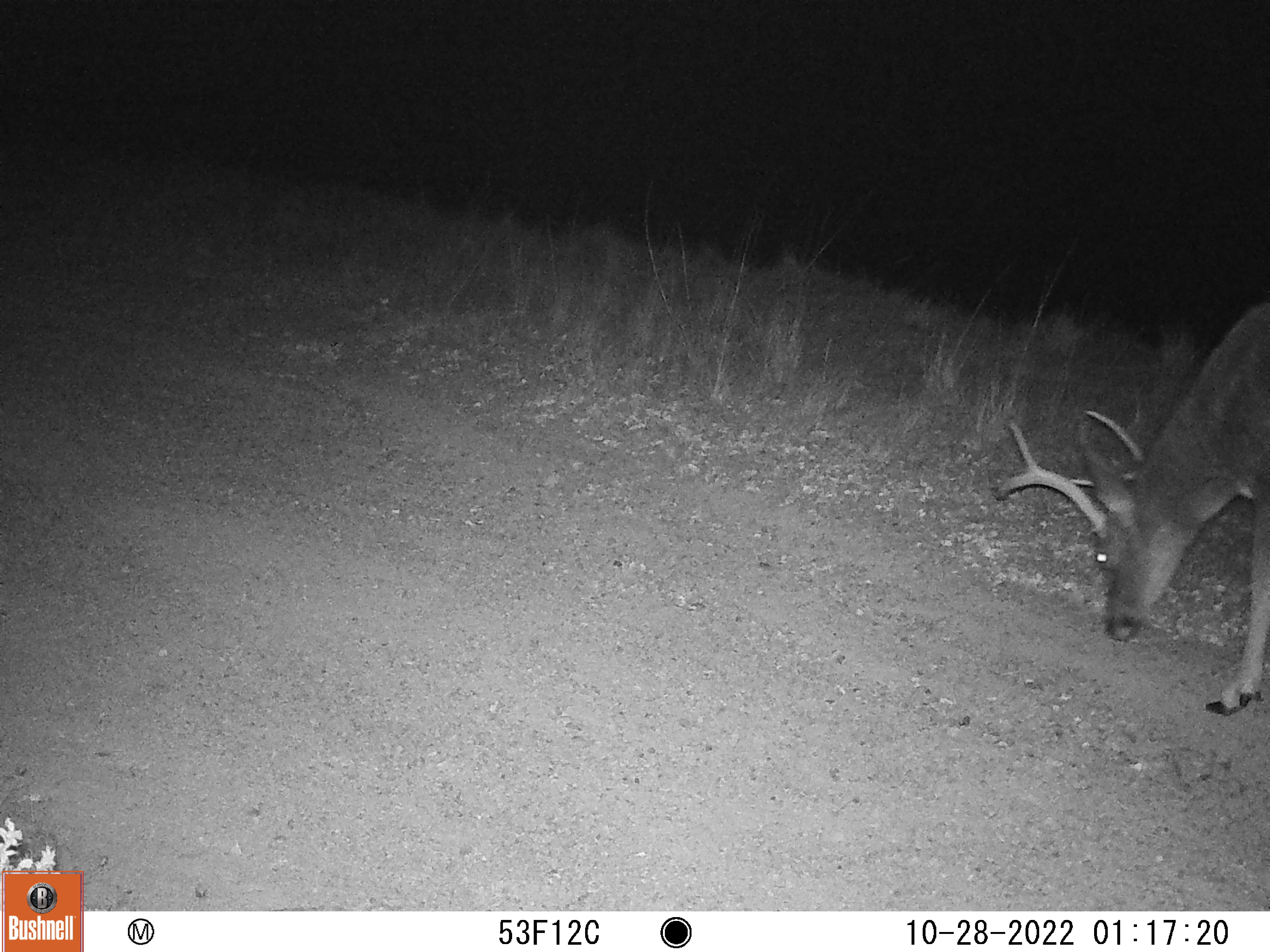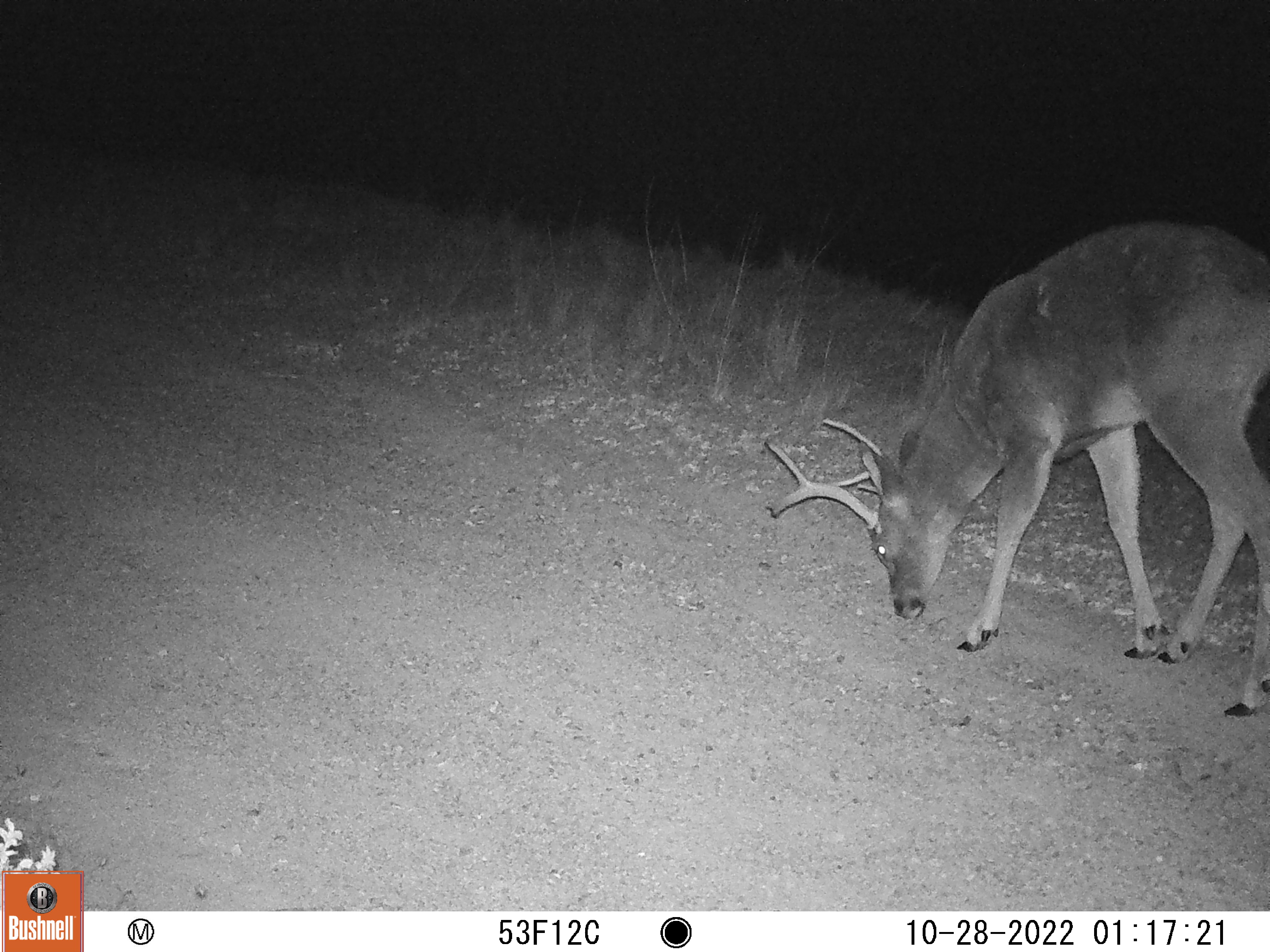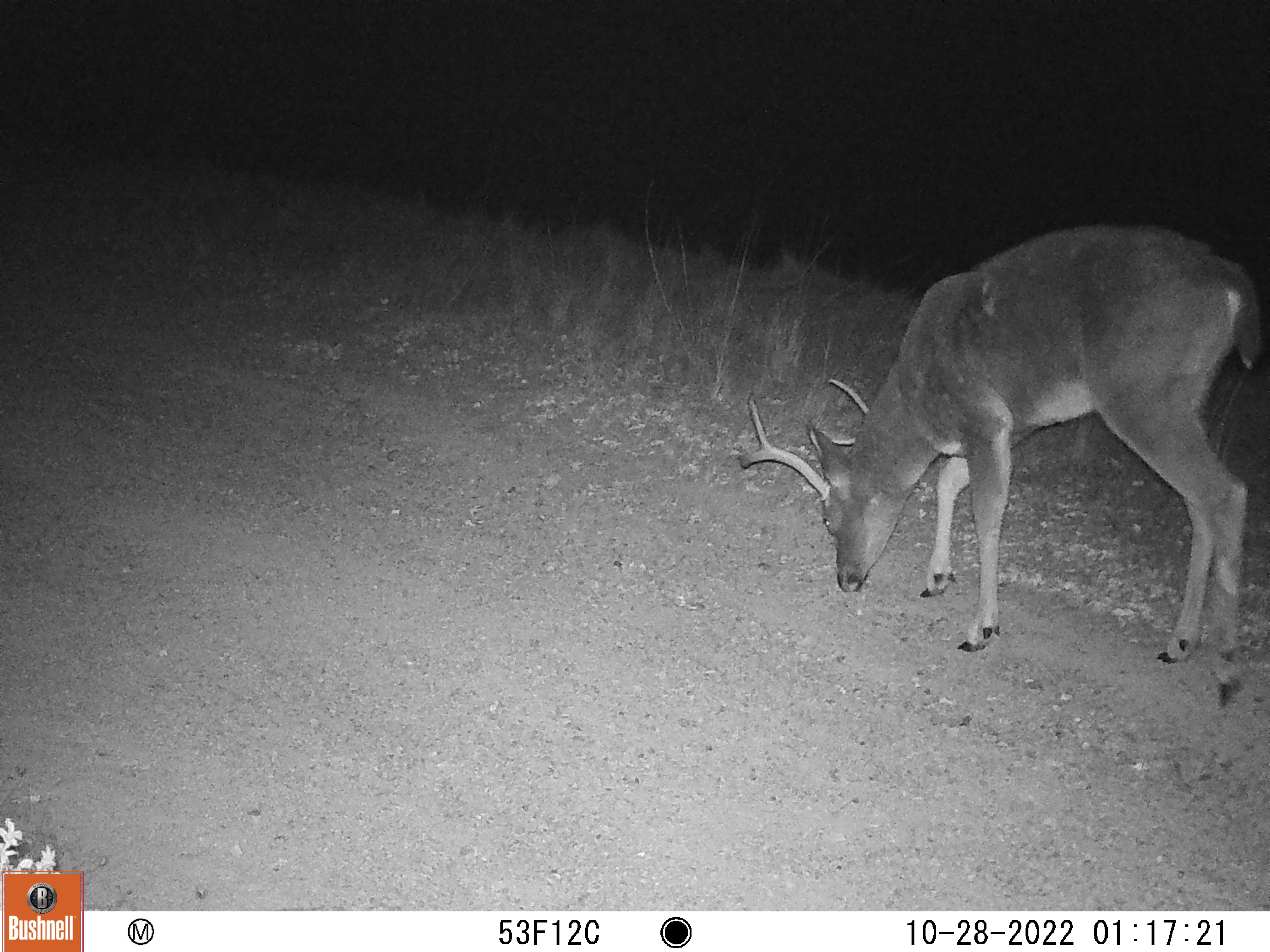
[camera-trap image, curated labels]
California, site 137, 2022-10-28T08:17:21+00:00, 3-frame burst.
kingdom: Animalia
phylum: Chordata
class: Mammalia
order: Artiodactyla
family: Cervidae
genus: Odocoileus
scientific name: Odocoileus hemionus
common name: mule deer